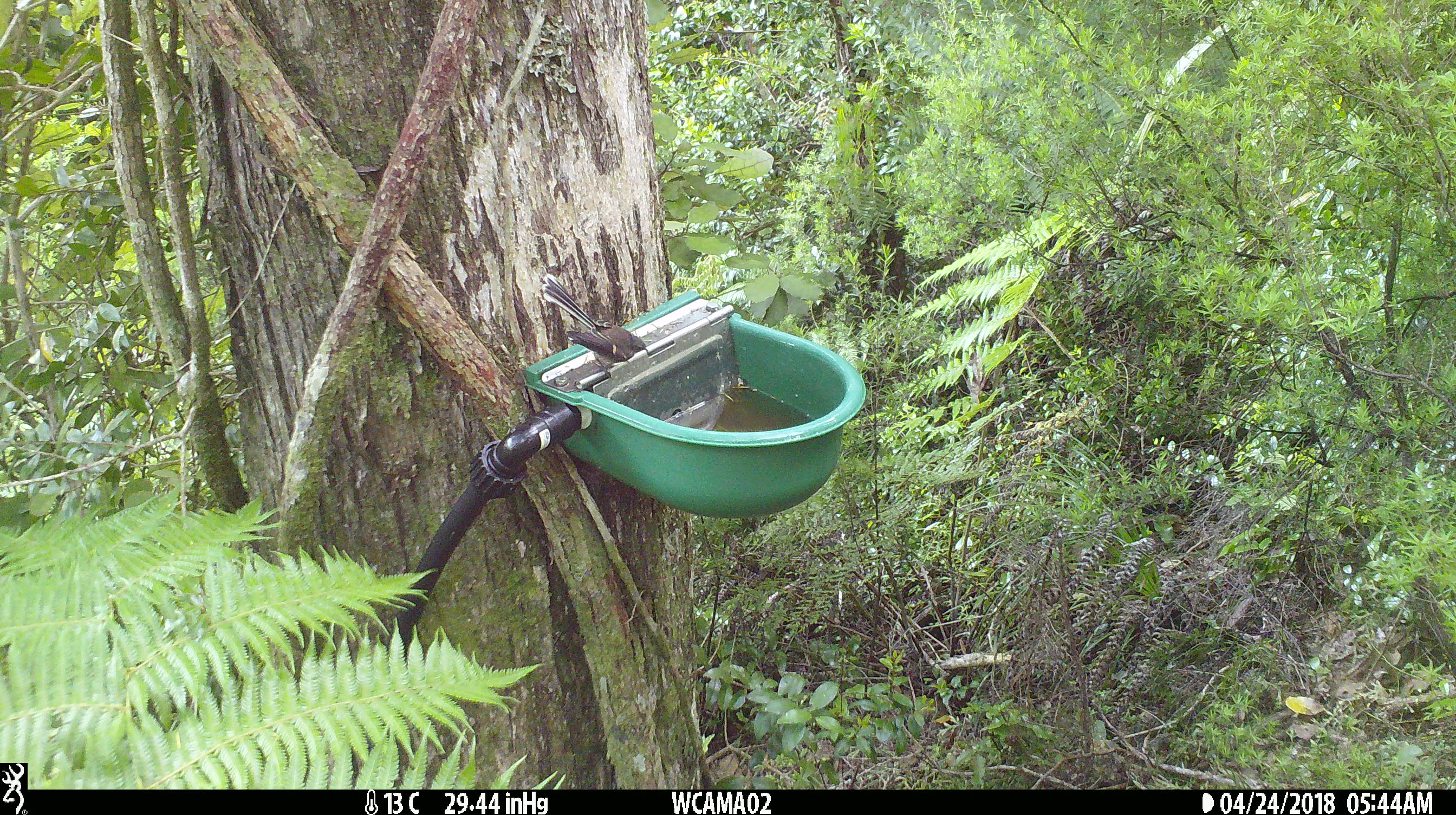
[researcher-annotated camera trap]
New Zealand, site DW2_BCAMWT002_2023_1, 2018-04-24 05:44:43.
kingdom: Animalia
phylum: Chordata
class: Aves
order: Passeriformes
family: Rhipiduridae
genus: Rhipidura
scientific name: Rhipidura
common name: fantails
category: fantail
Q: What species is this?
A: Fantail (fantails) (Rhipidura).